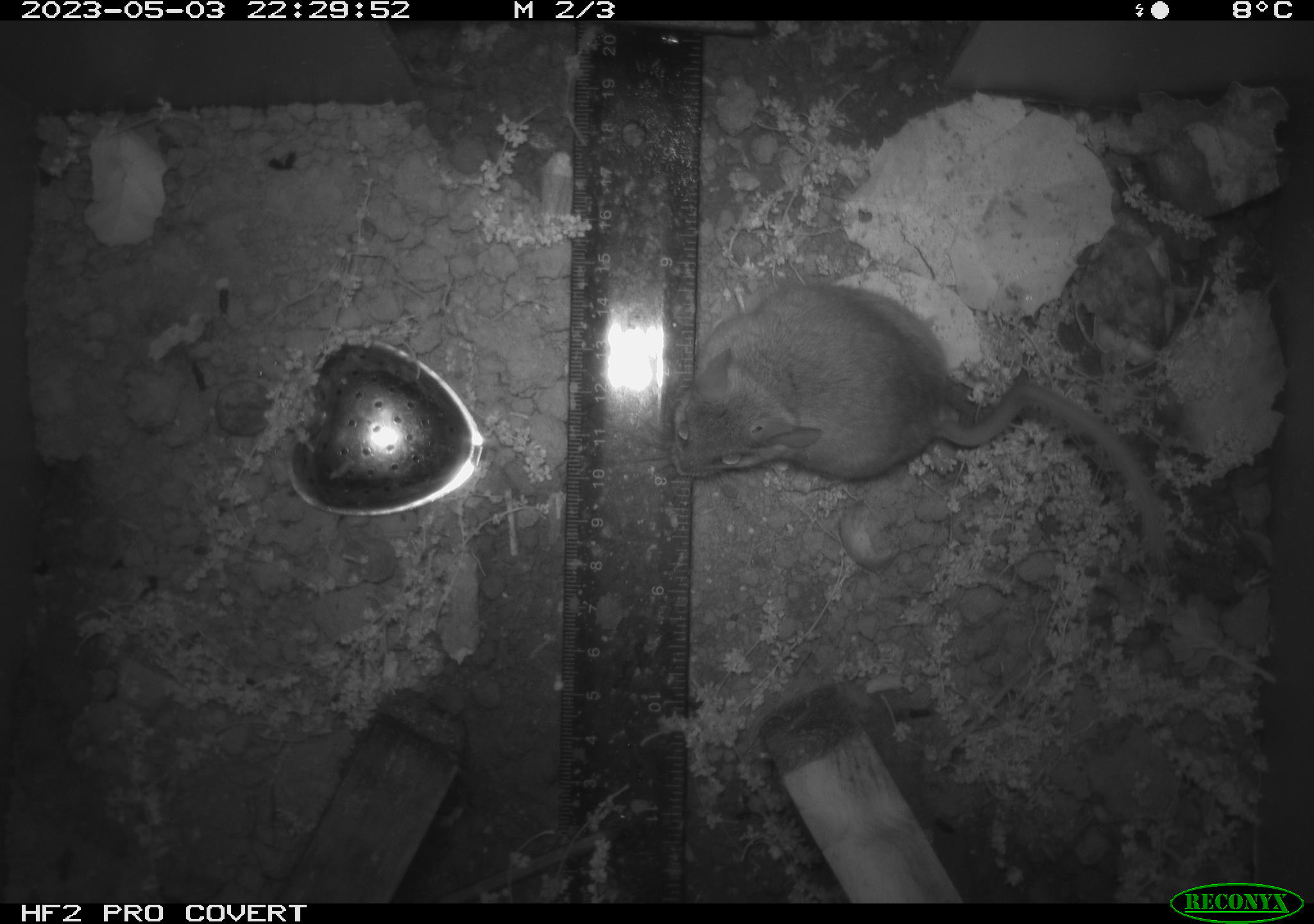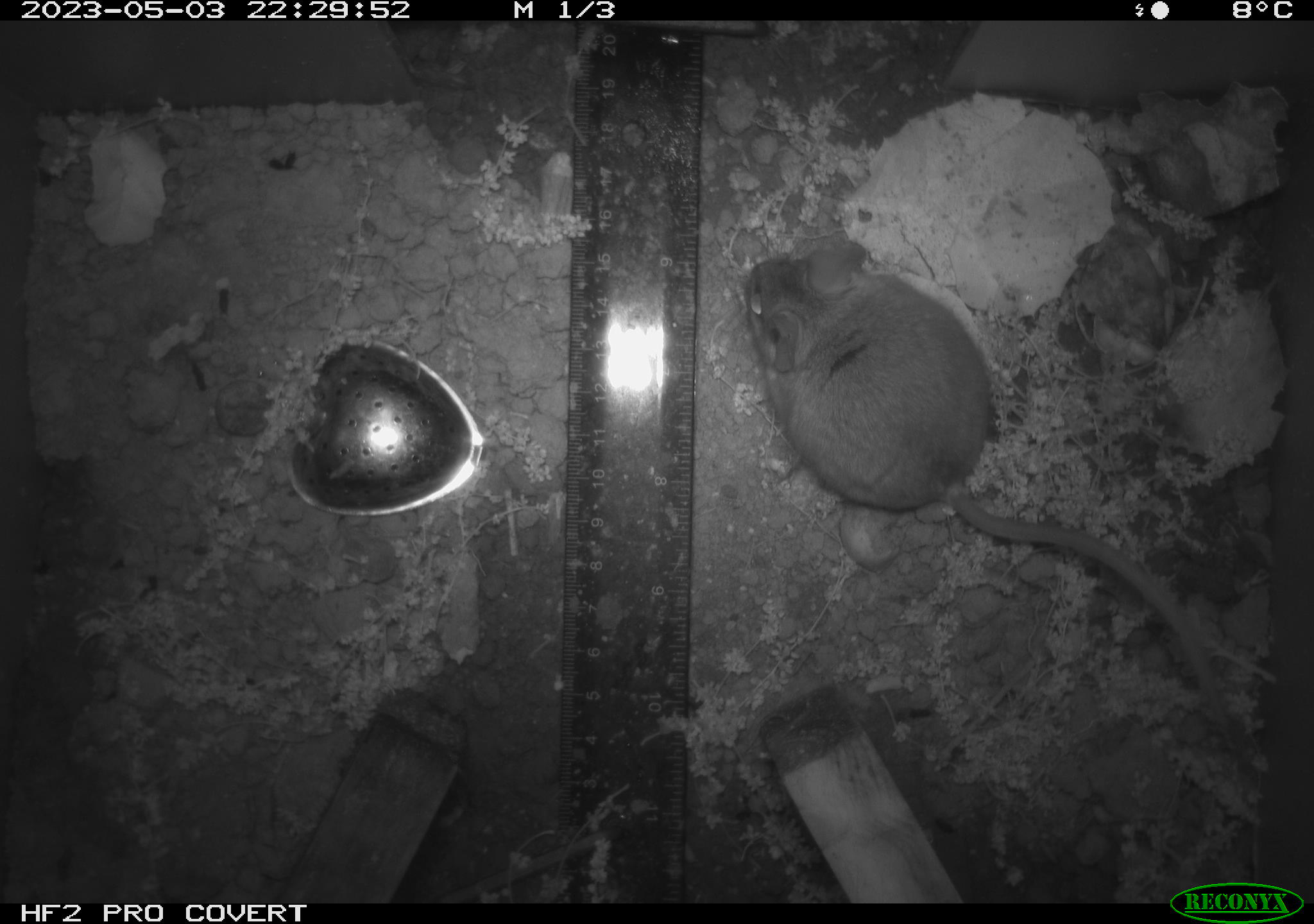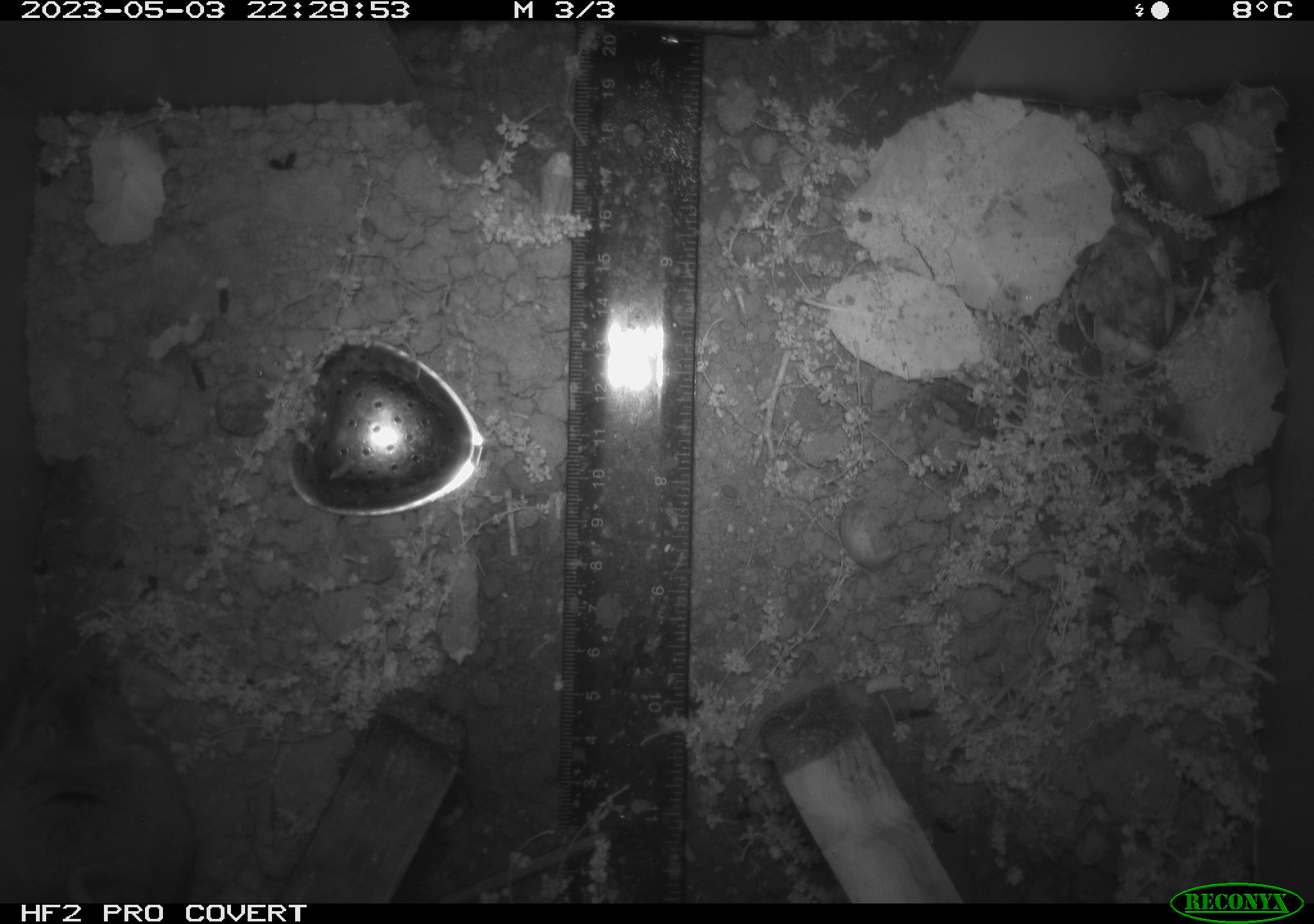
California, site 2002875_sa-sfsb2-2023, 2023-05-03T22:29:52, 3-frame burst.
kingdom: Animalia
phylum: Chordata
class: Mammalia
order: Rodentia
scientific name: Rodentia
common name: mouse species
Mouse species (Rodentia).